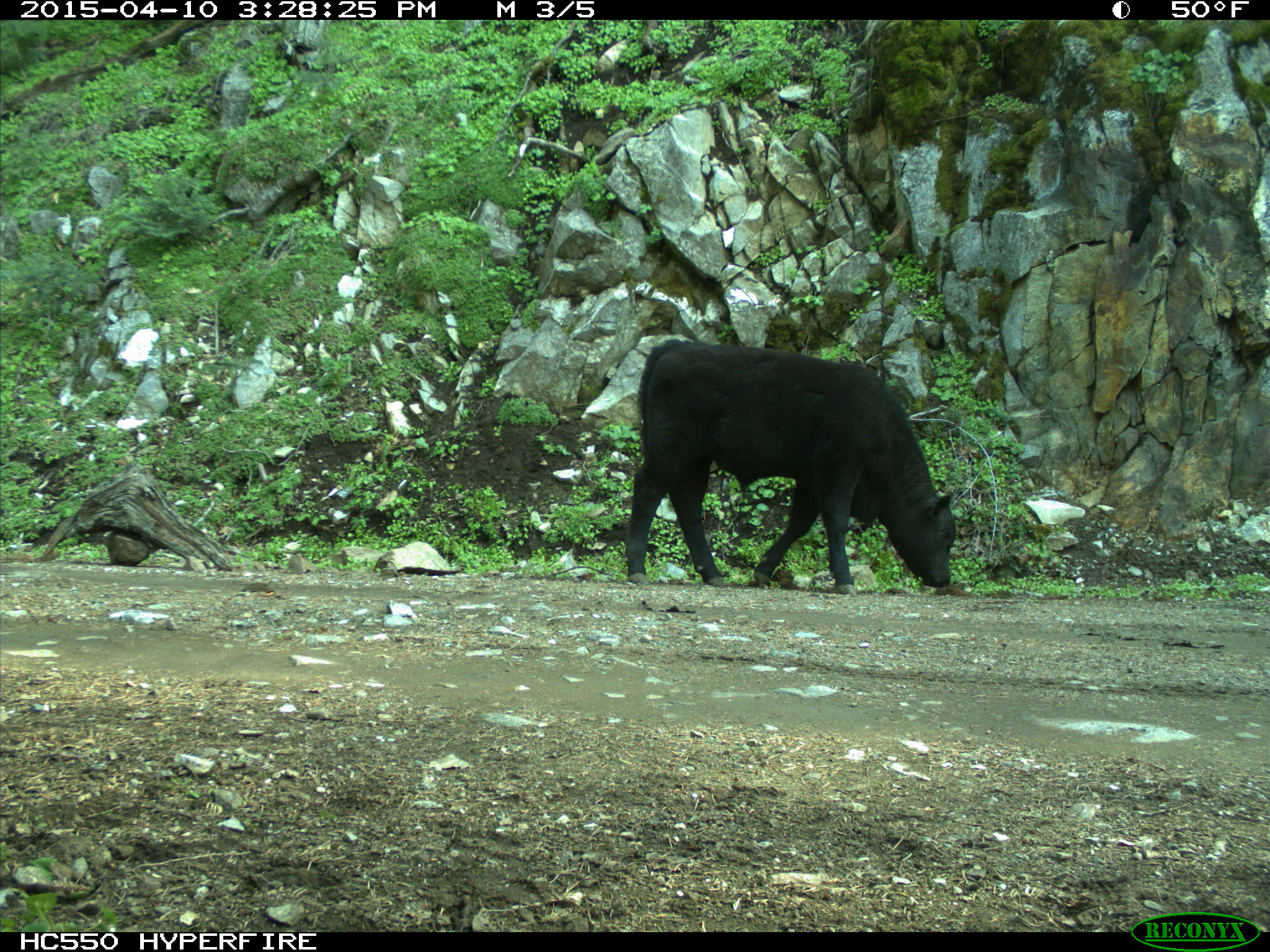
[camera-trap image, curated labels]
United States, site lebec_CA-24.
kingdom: Animalia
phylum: Chordata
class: Mammalia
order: Artiodactyla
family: Bovidae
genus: Bos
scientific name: Bos taurus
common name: domestic cow